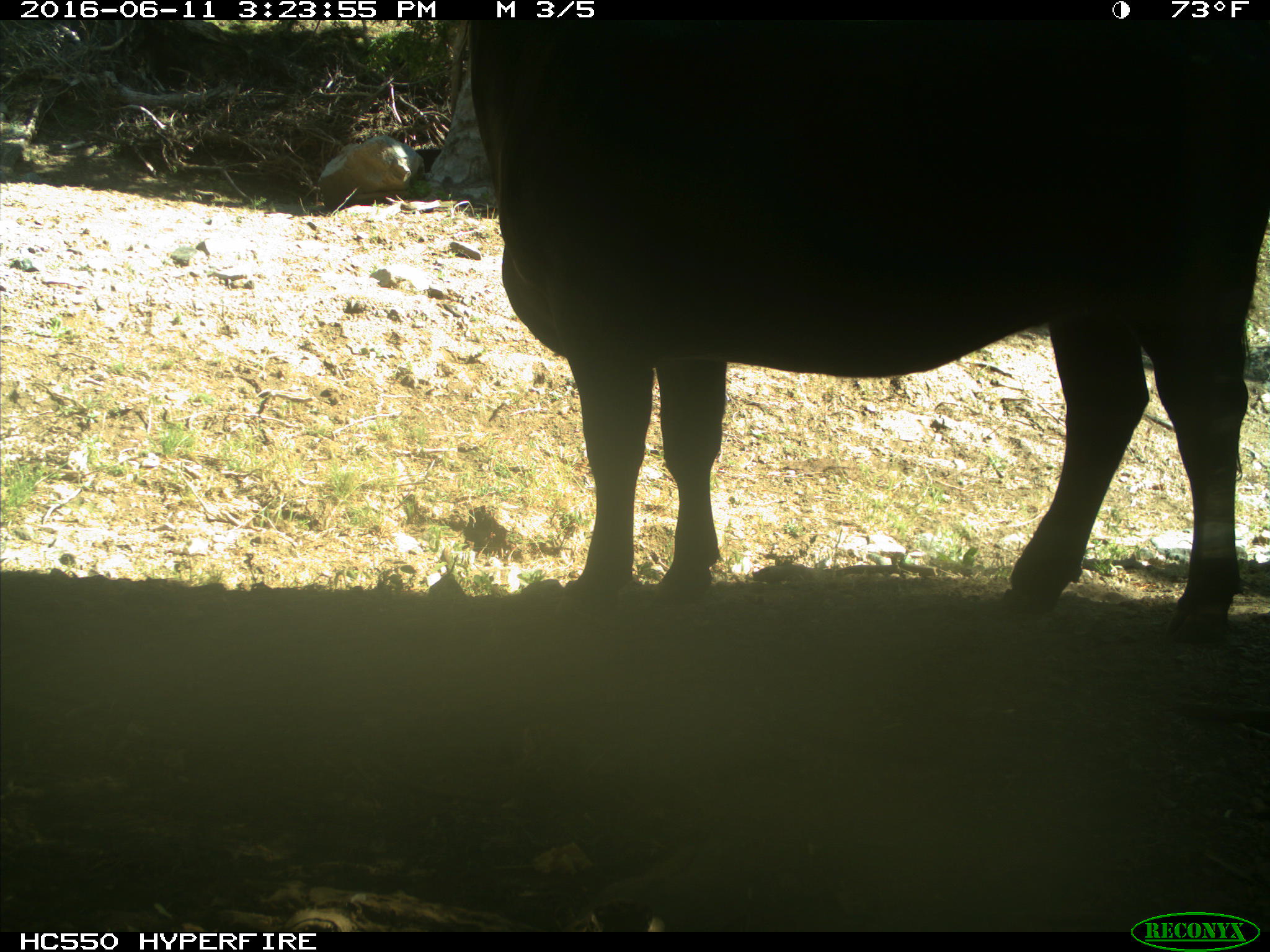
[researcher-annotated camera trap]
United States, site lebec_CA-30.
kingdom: Animalia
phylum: Chordata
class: Mammalia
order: Artiodactyla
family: Bovidae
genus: Bos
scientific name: Bos taurus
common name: domestic cow